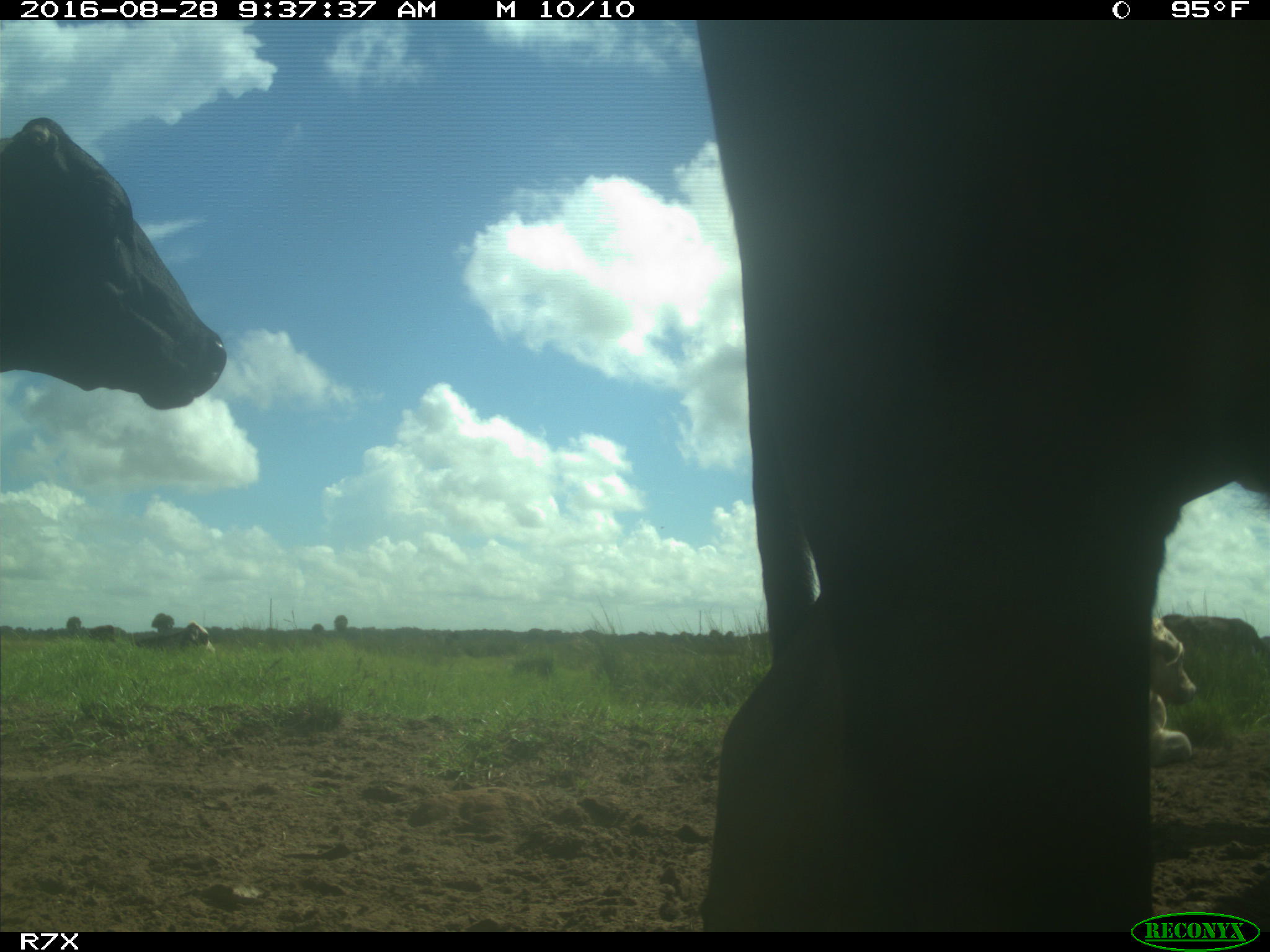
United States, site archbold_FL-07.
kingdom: Animalia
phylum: Chordata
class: Mammalia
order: Artiodactyla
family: Bovidae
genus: Bos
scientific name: Bos taurus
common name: domestic cow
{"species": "Bos taurus (domestic cow)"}